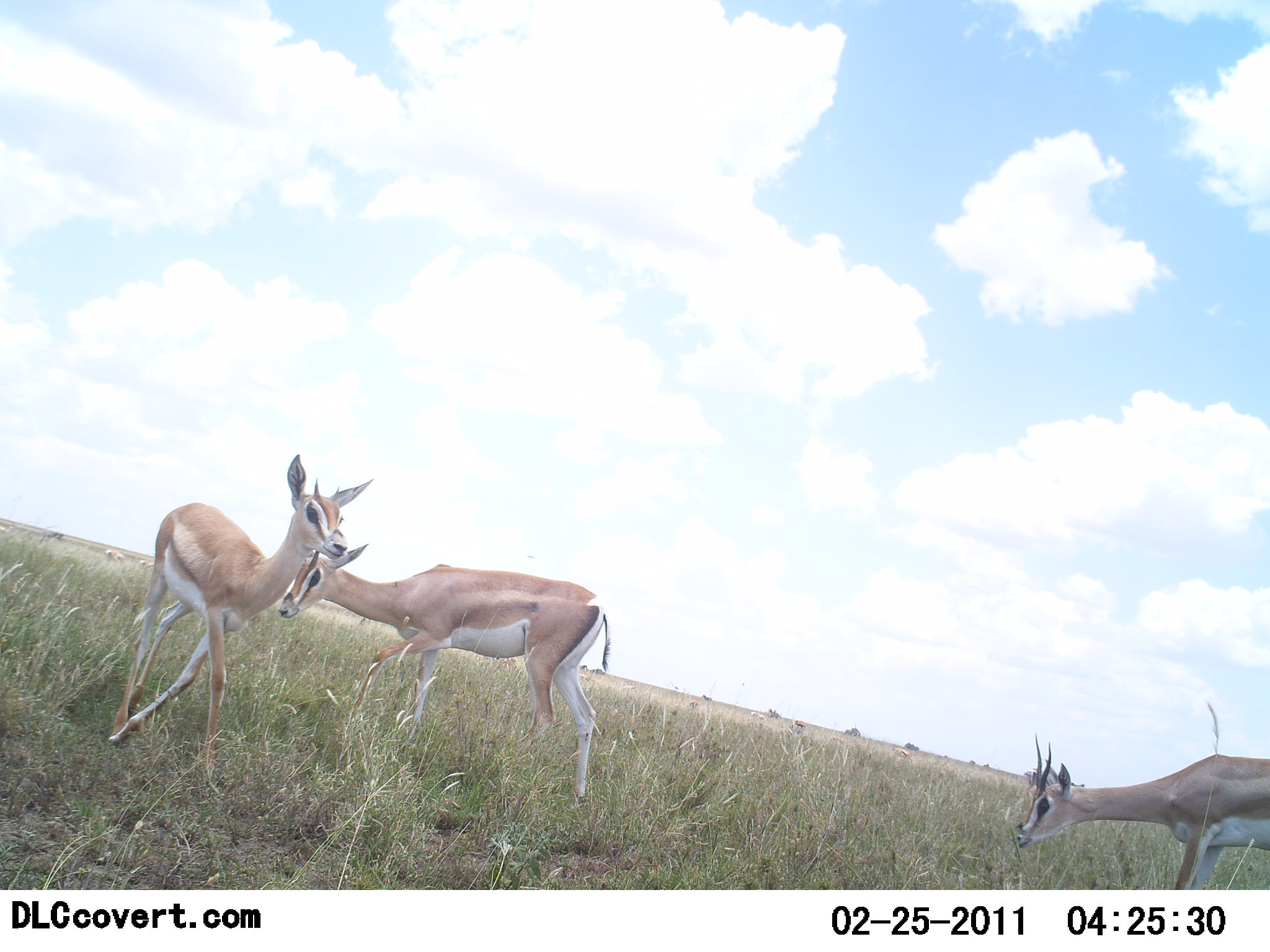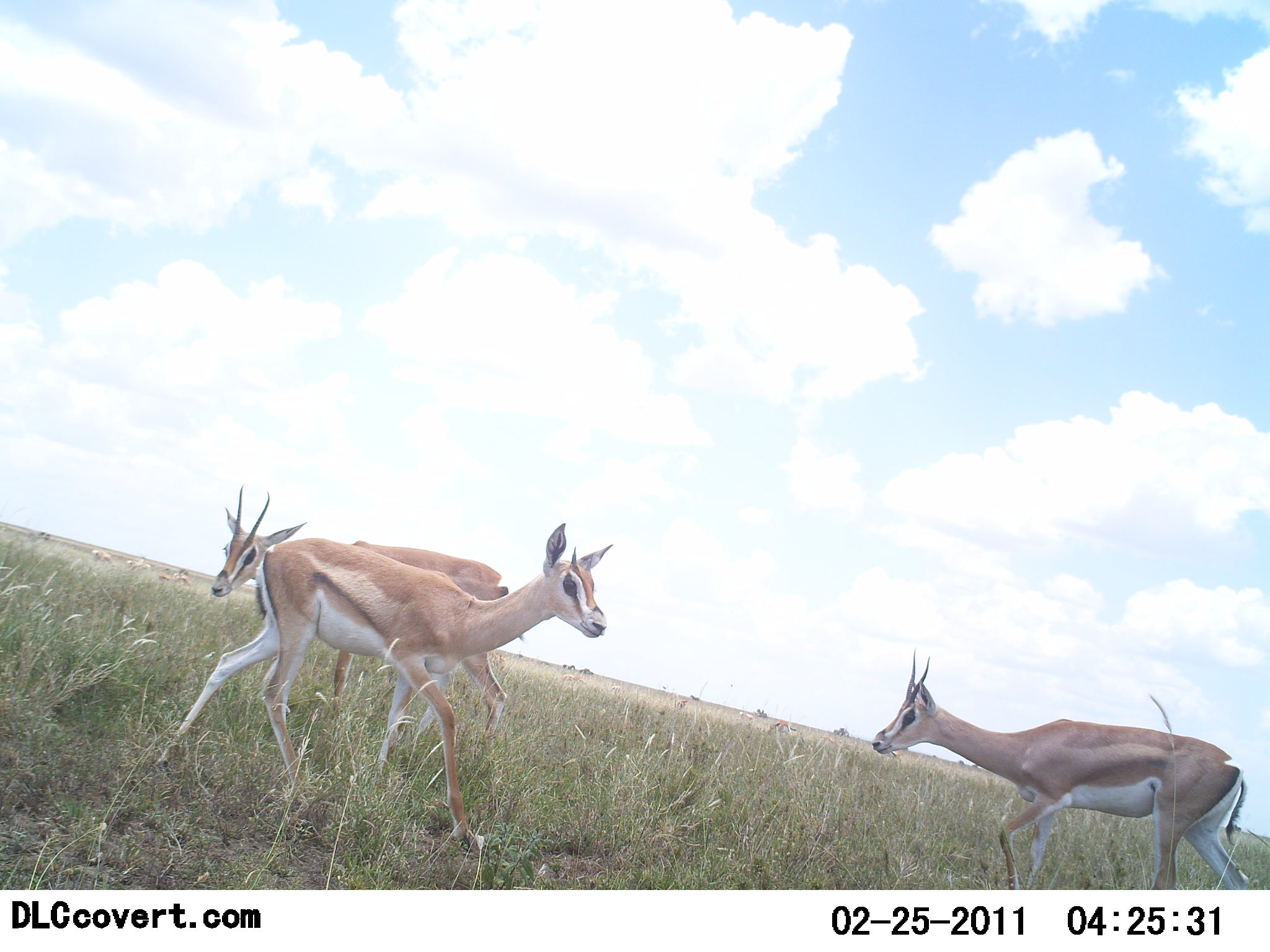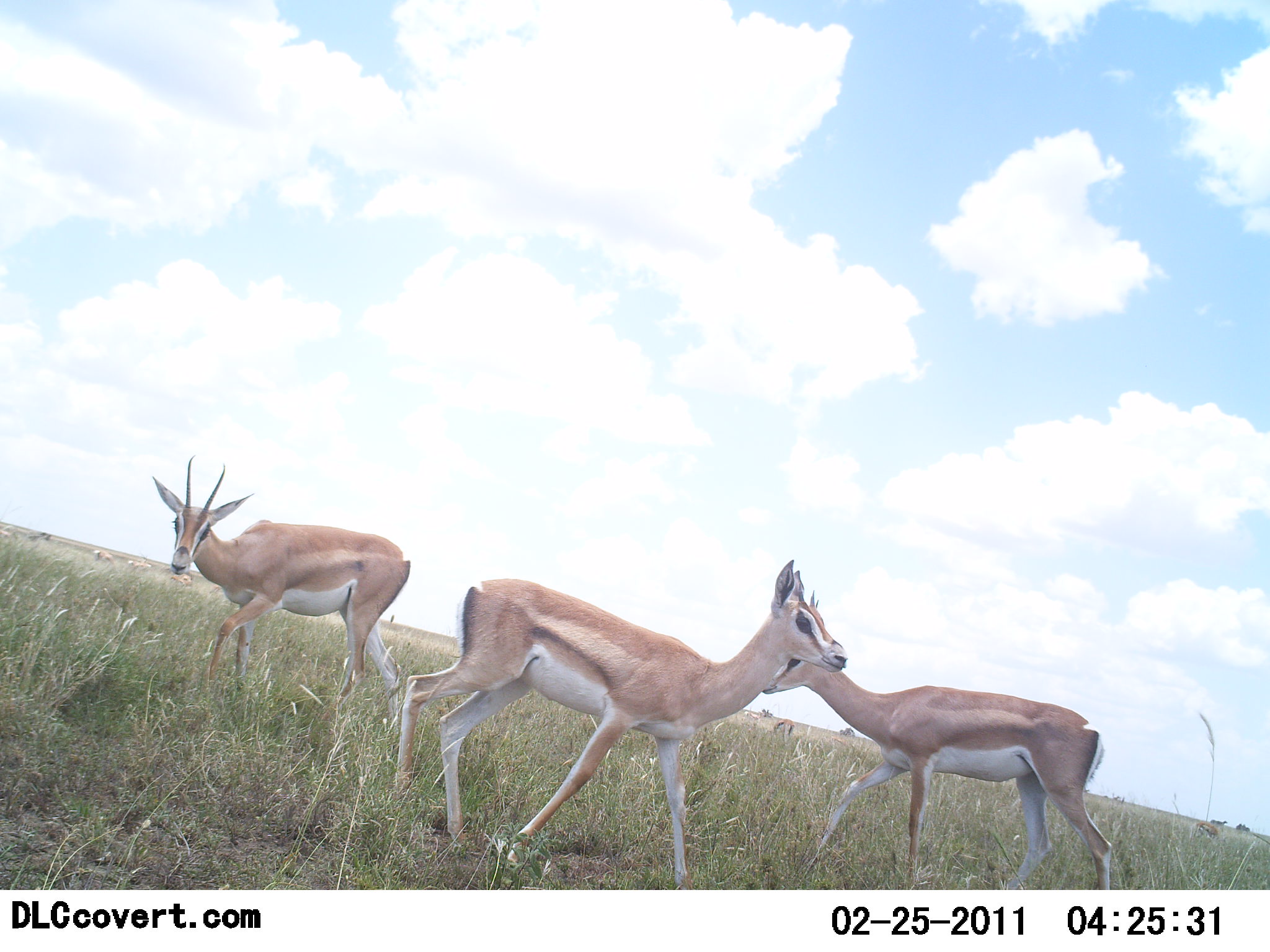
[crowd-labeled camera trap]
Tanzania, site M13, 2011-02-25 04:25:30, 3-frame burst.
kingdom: Animalia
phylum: Chordata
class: Mammalia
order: Artiodactyla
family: Bovidae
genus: Nanger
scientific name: Nanger granti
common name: grant's gazelle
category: gazellegrants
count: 3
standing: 9%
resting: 0%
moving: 91%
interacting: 9%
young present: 0%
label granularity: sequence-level